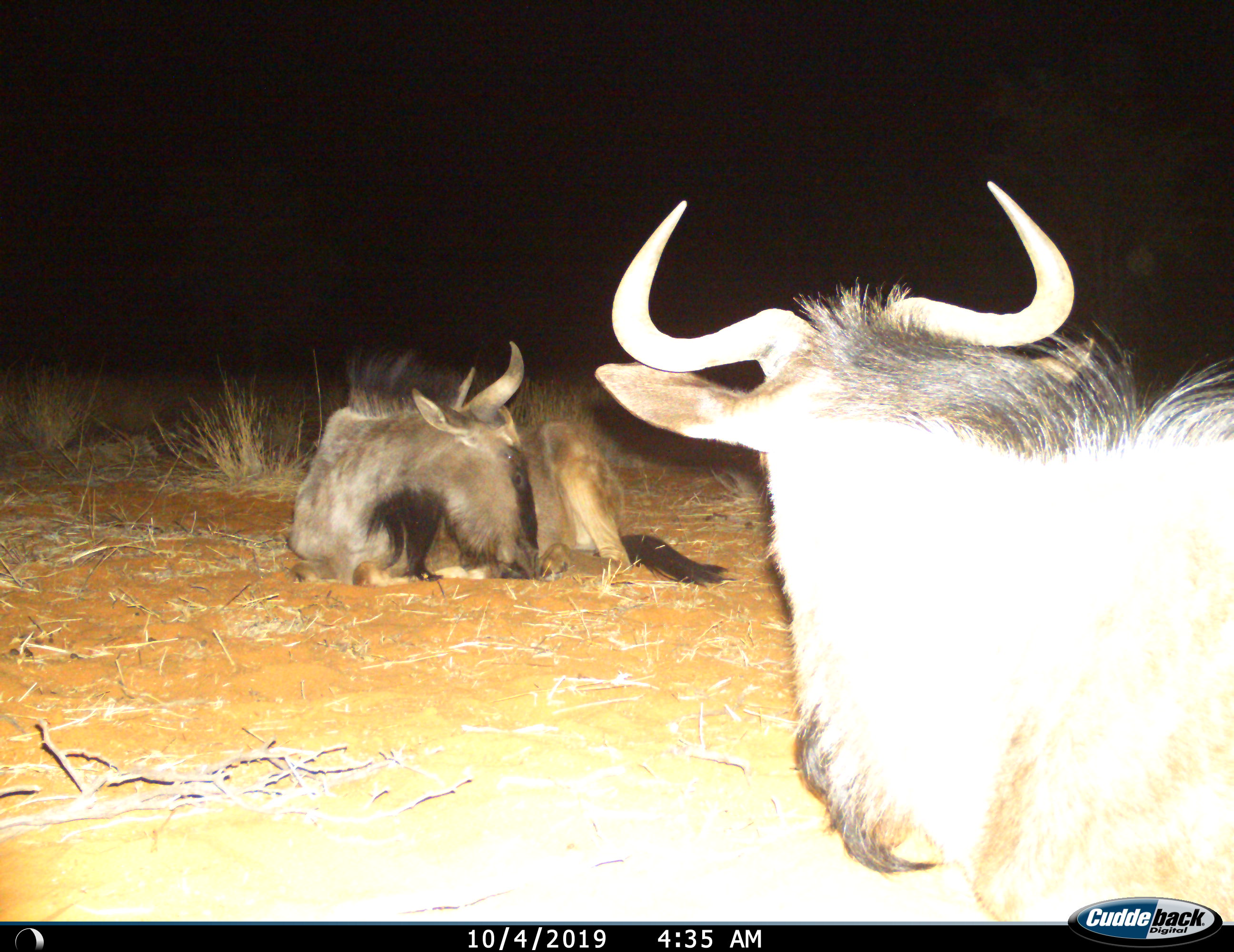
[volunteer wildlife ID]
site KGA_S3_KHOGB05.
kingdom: Animalia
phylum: Chordata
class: Mammalia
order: Artiodactyla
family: Bovidae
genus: Connochaetes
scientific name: Connochaetes taurinus taurinus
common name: blue wildebeest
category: wildebeestblue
Wildebeestblue (blue wildebeest) (Connochaetes taurinus taurinus), count 2. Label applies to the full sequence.